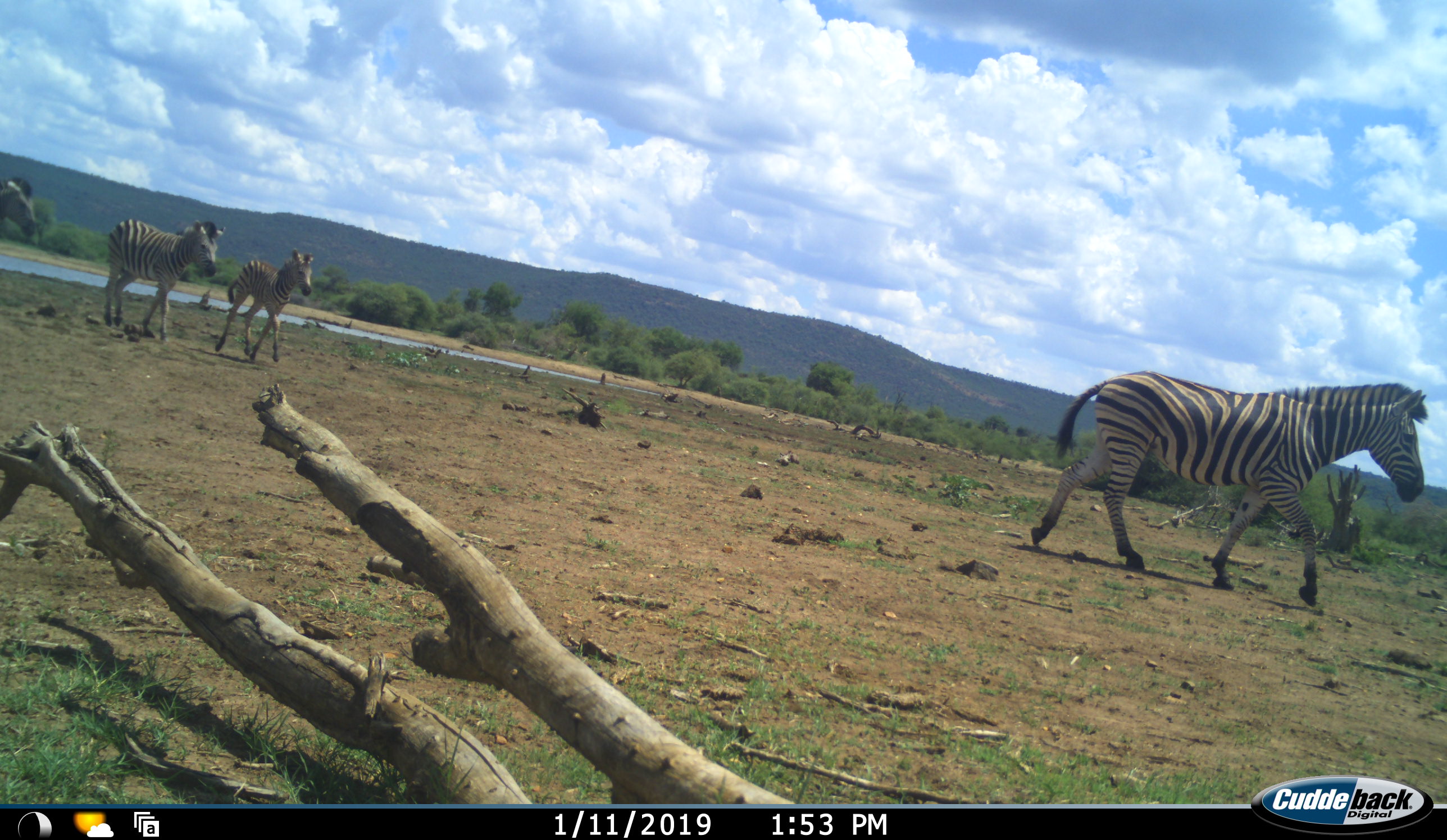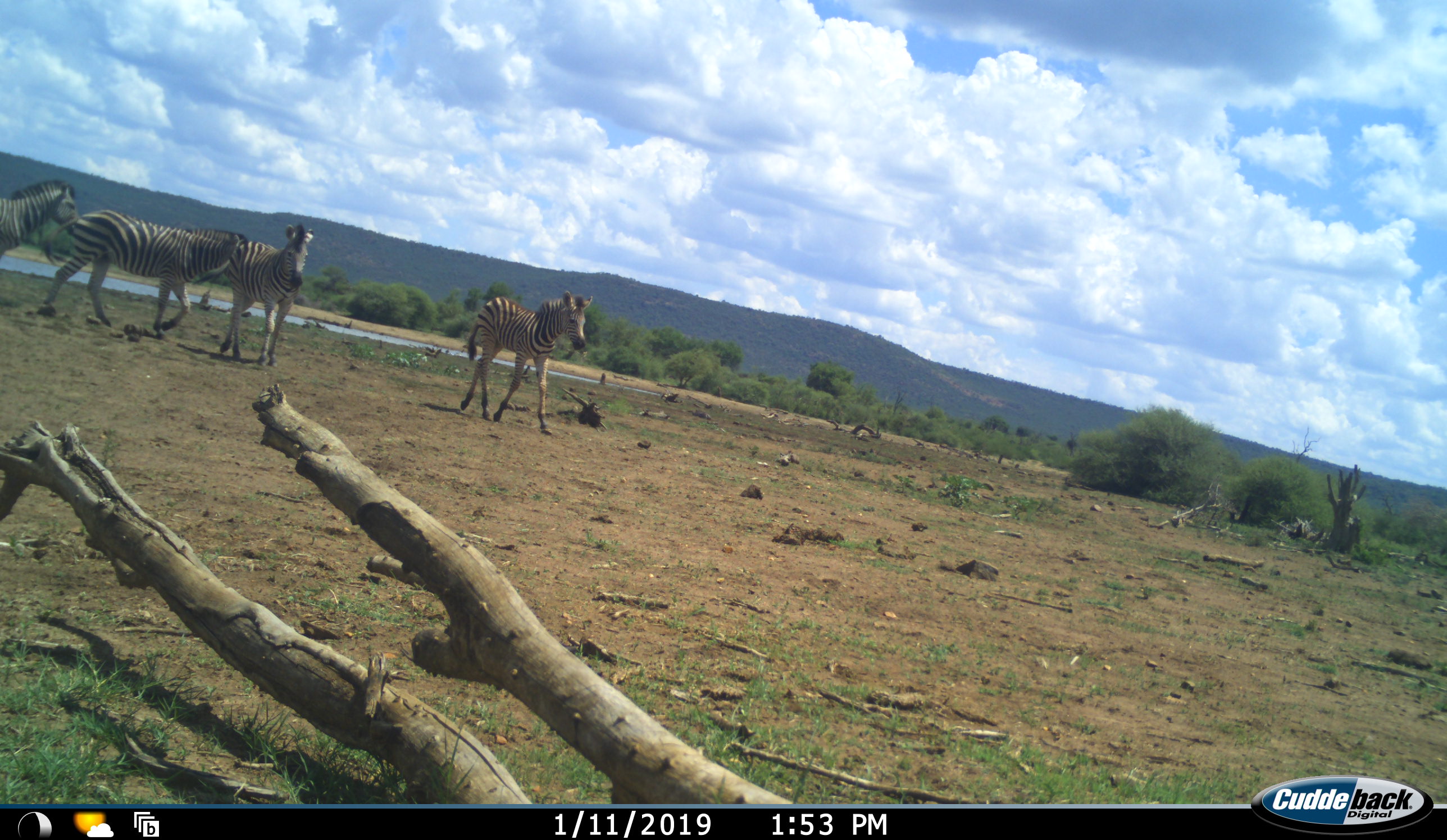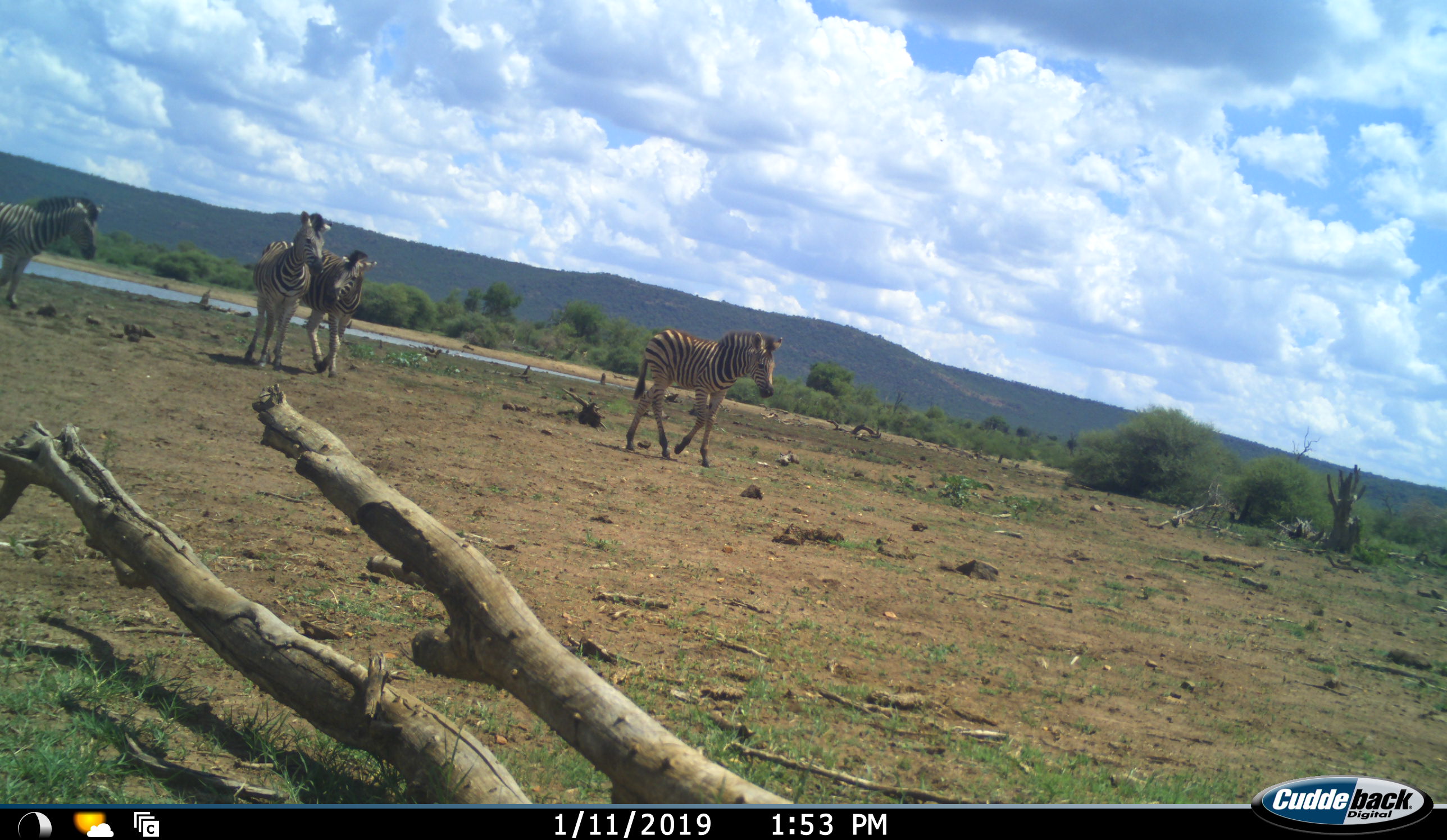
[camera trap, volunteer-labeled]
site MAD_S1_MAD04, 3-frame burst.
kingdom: Animalia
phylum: Chordata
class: Mammalia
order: Perissodactyla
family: Equidae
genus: Equus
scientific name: Equus quagga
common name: plains zebra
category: zebraplains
Zebraplains (plains zebra) (Equus quagga), count 5. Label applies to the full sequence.